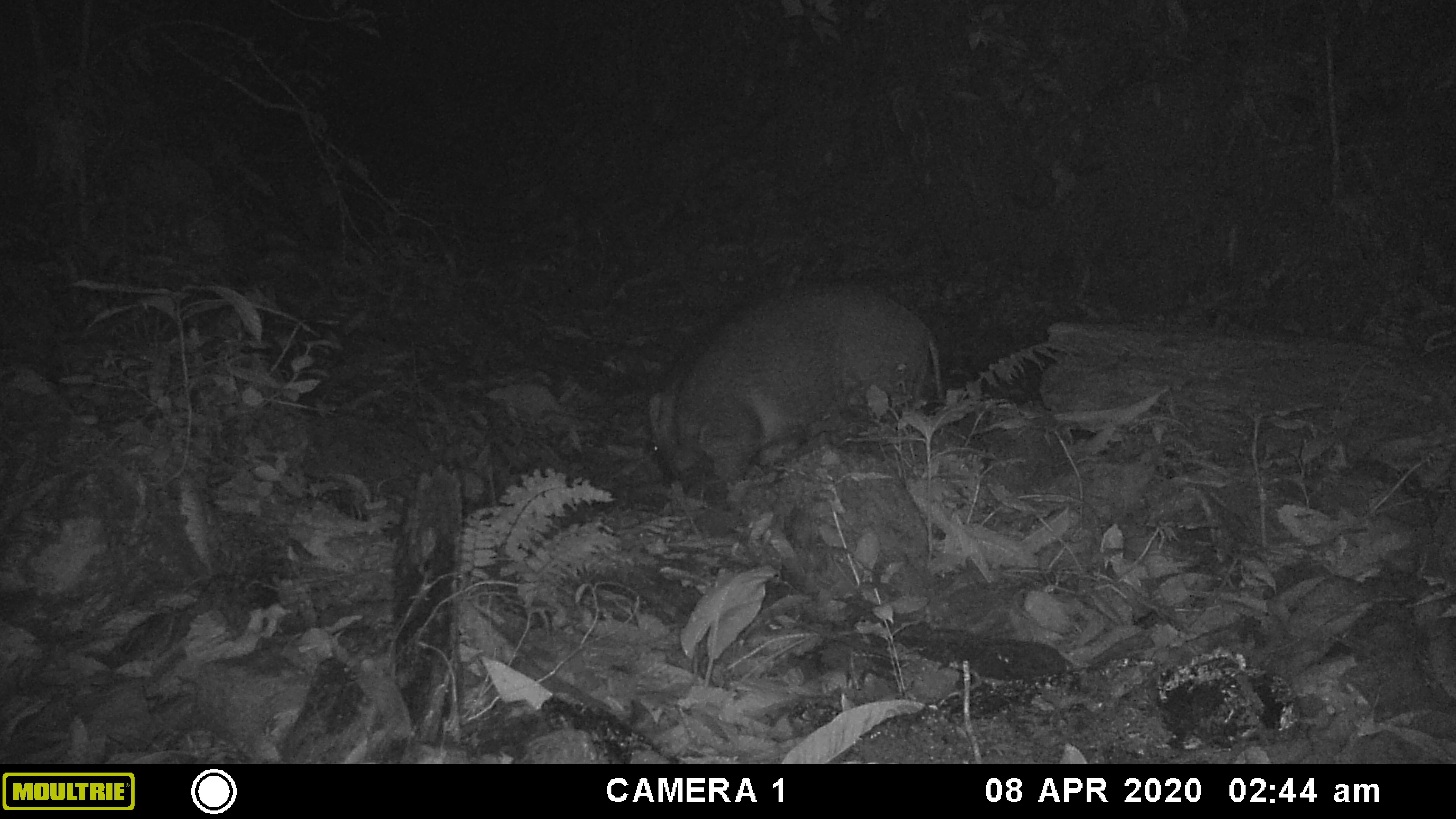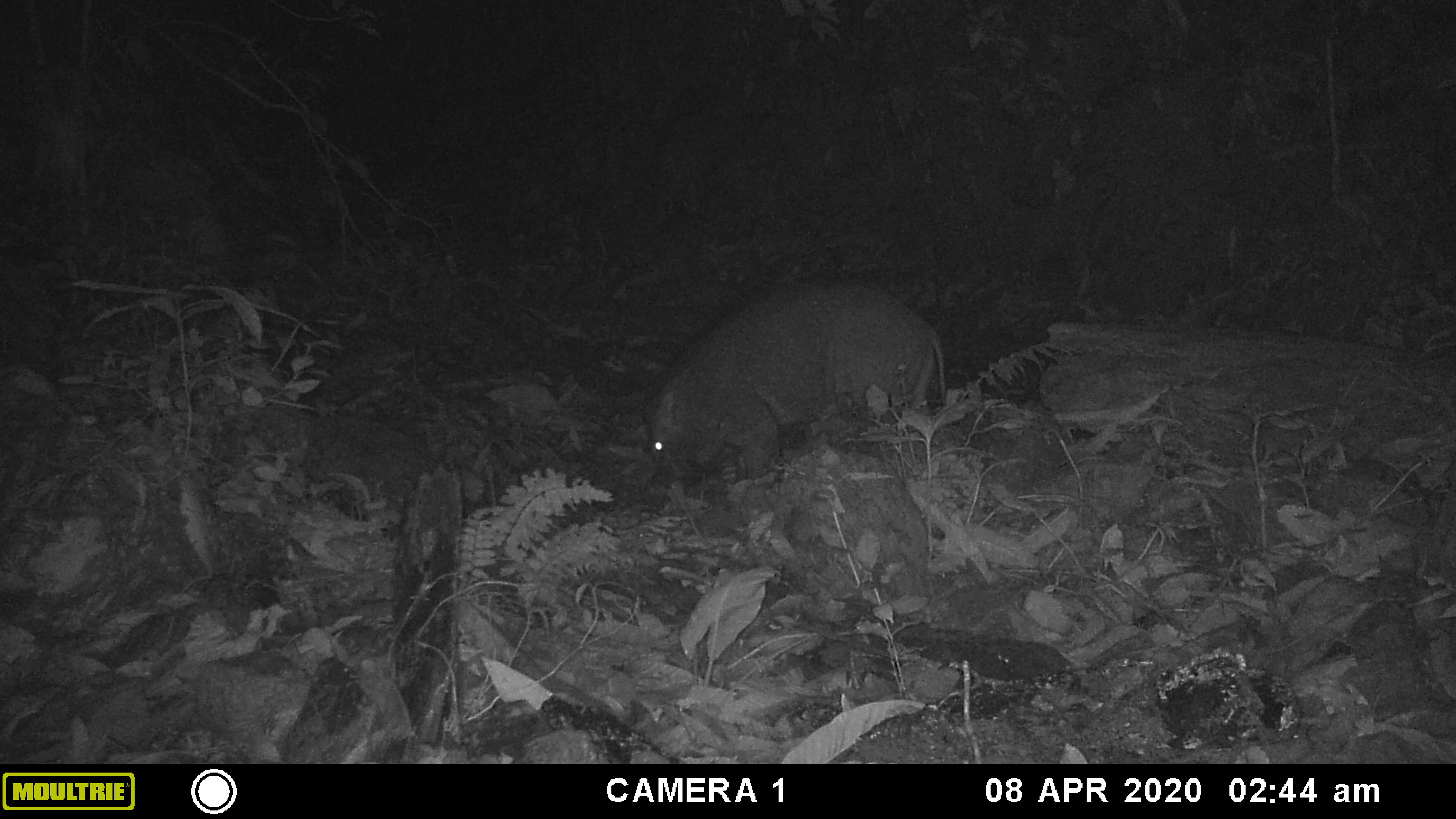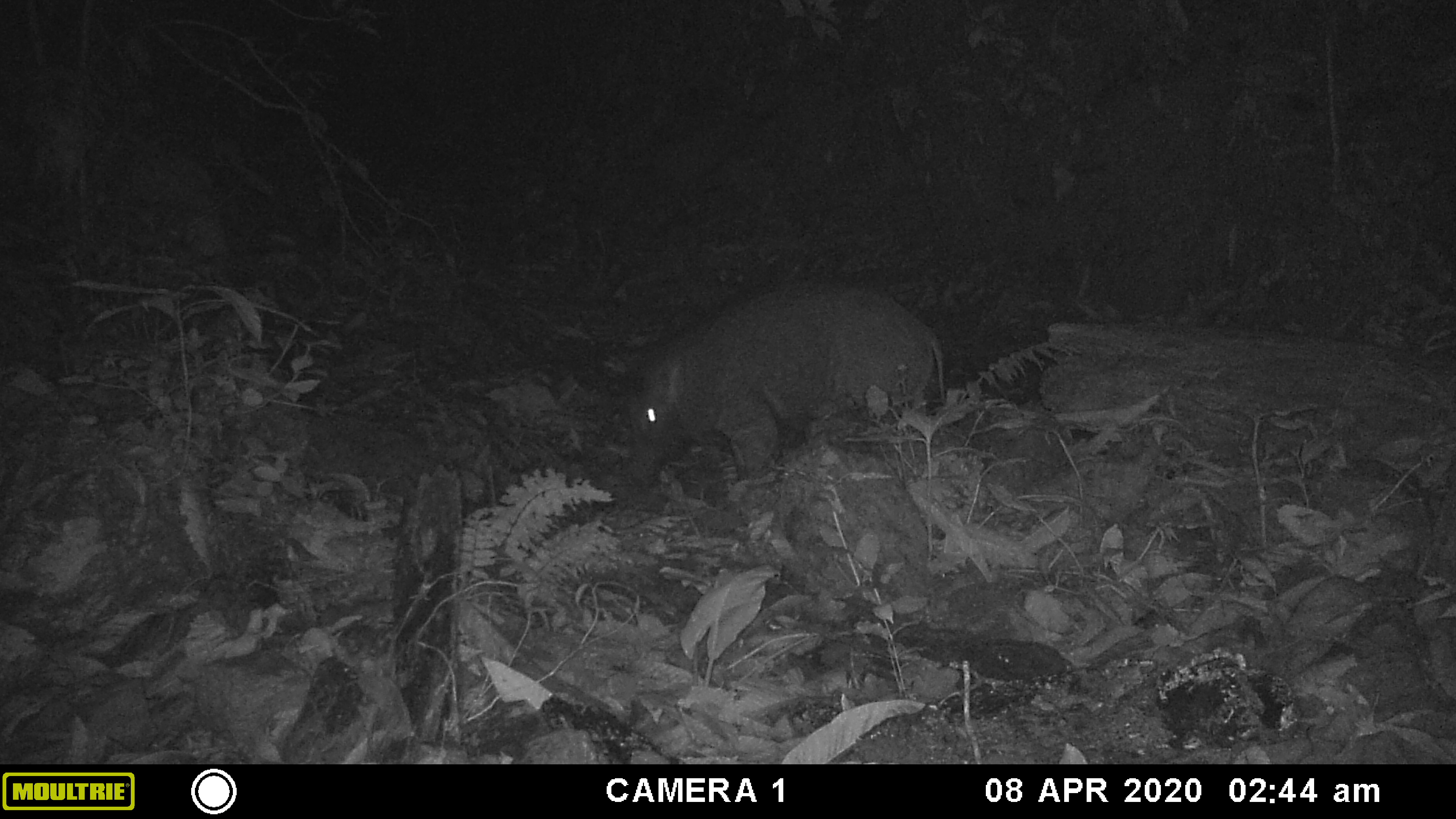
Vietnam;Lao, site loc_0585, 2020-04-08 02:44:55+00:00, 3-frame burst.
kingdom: Animalia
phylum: Chordata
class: Mammalia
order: Artiodactyla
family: Suidae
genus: Sus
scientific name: Sus scrofa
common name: eurasian wild pig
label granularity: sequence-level